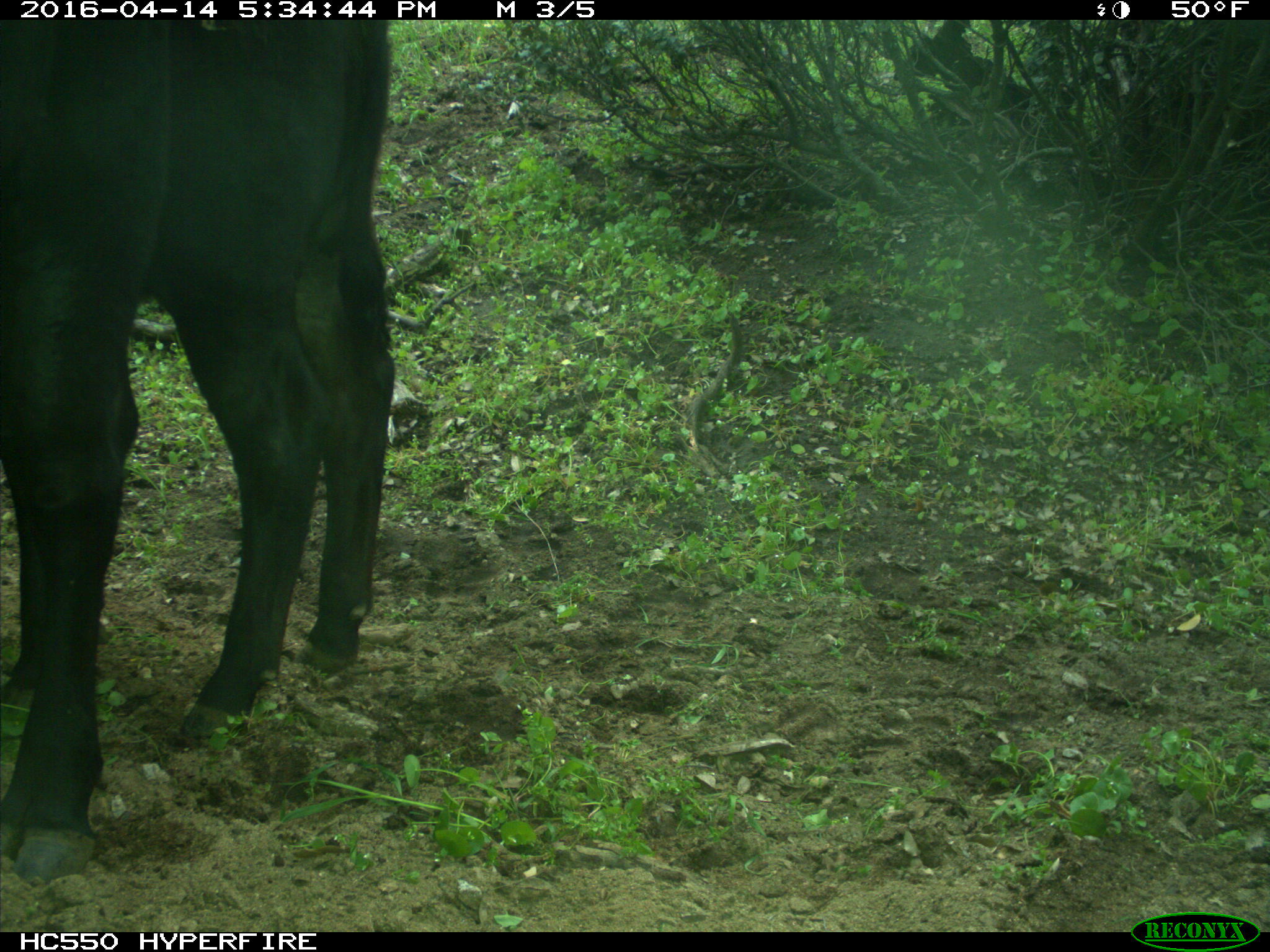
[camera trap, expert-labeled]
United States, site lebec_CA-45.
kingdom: Animalia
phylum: Chordata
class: Mammalia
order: Artiodactyla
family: Bovidae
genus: Bos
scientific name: Bos taurus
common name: domestic cow